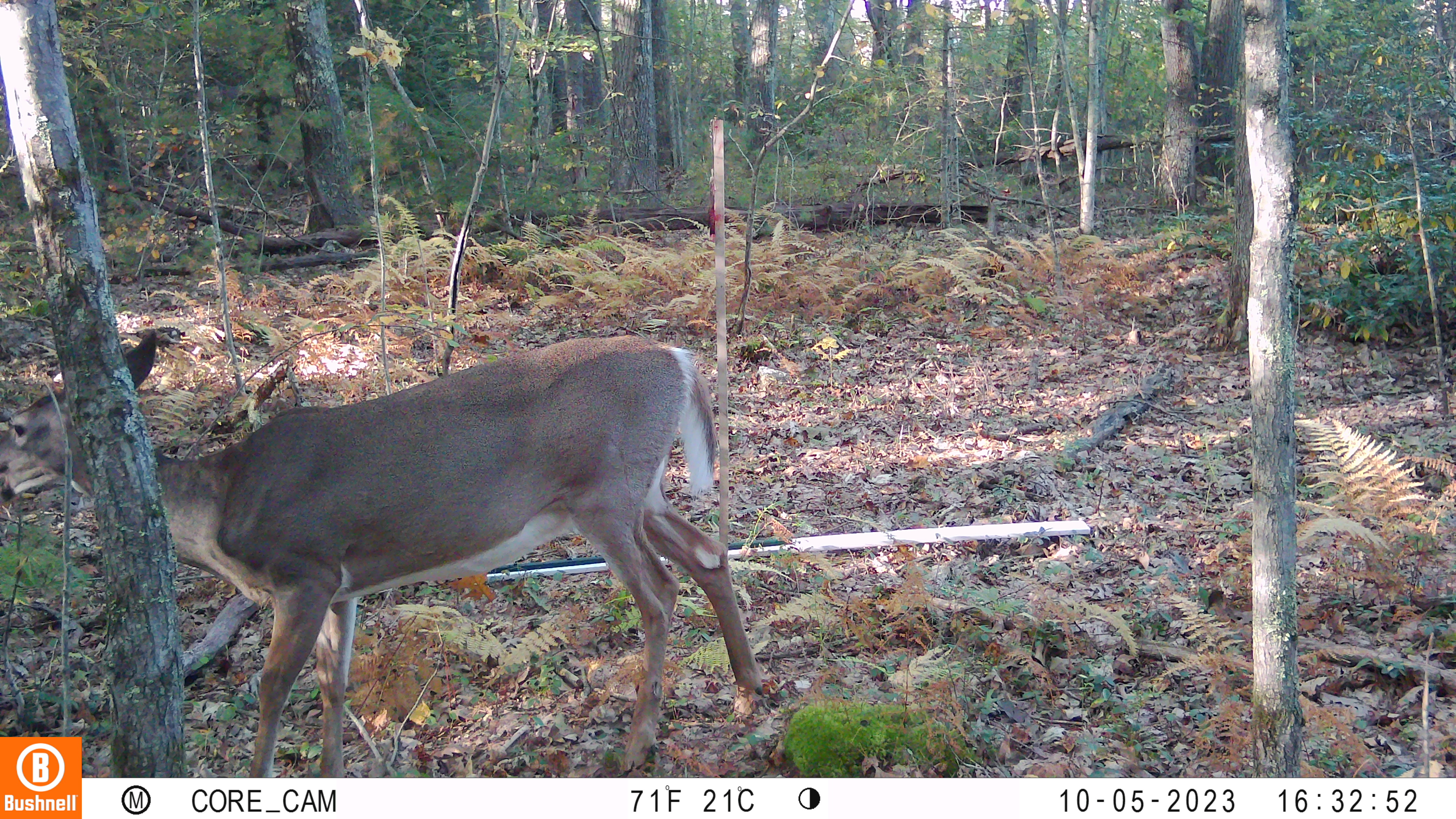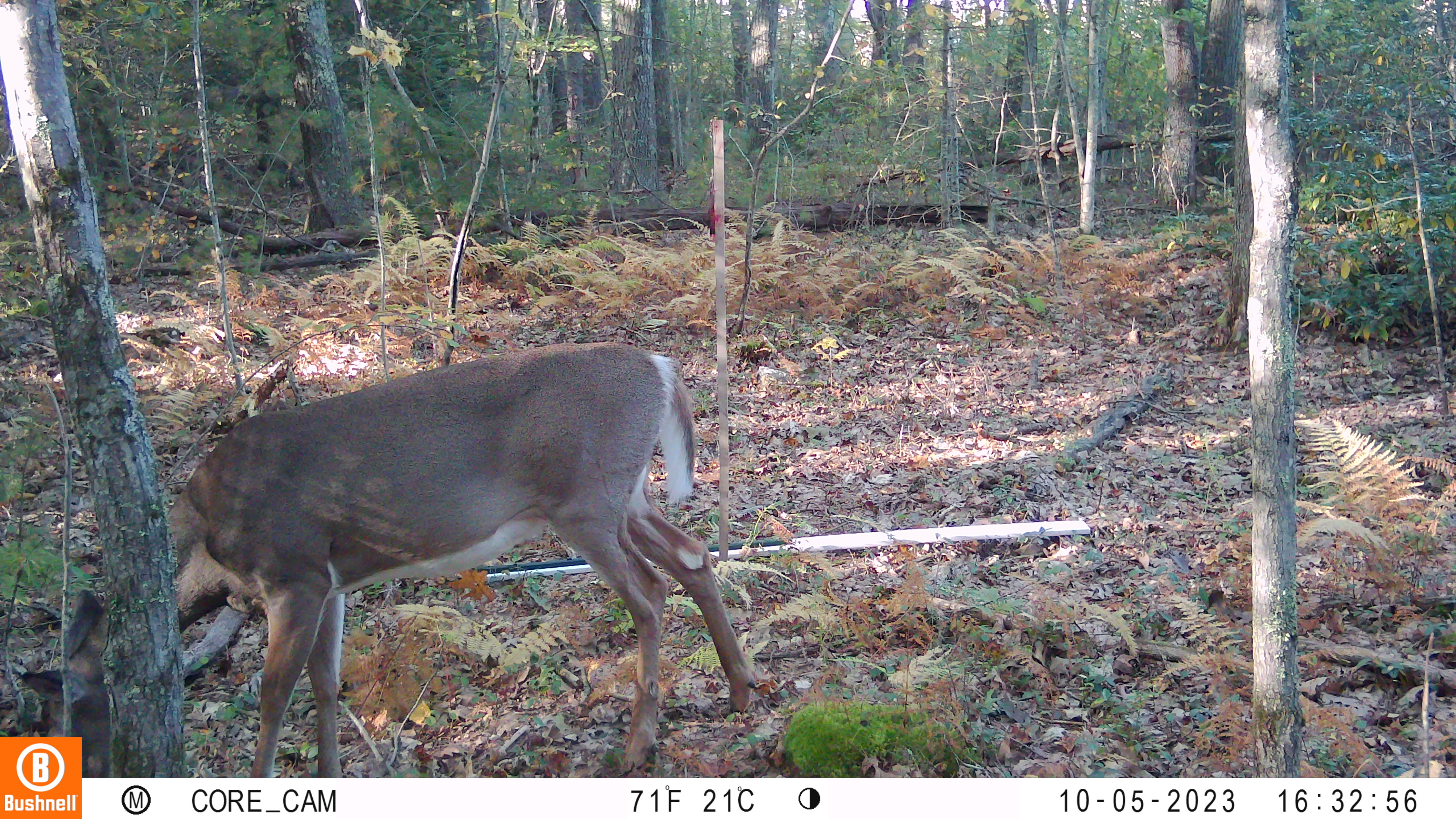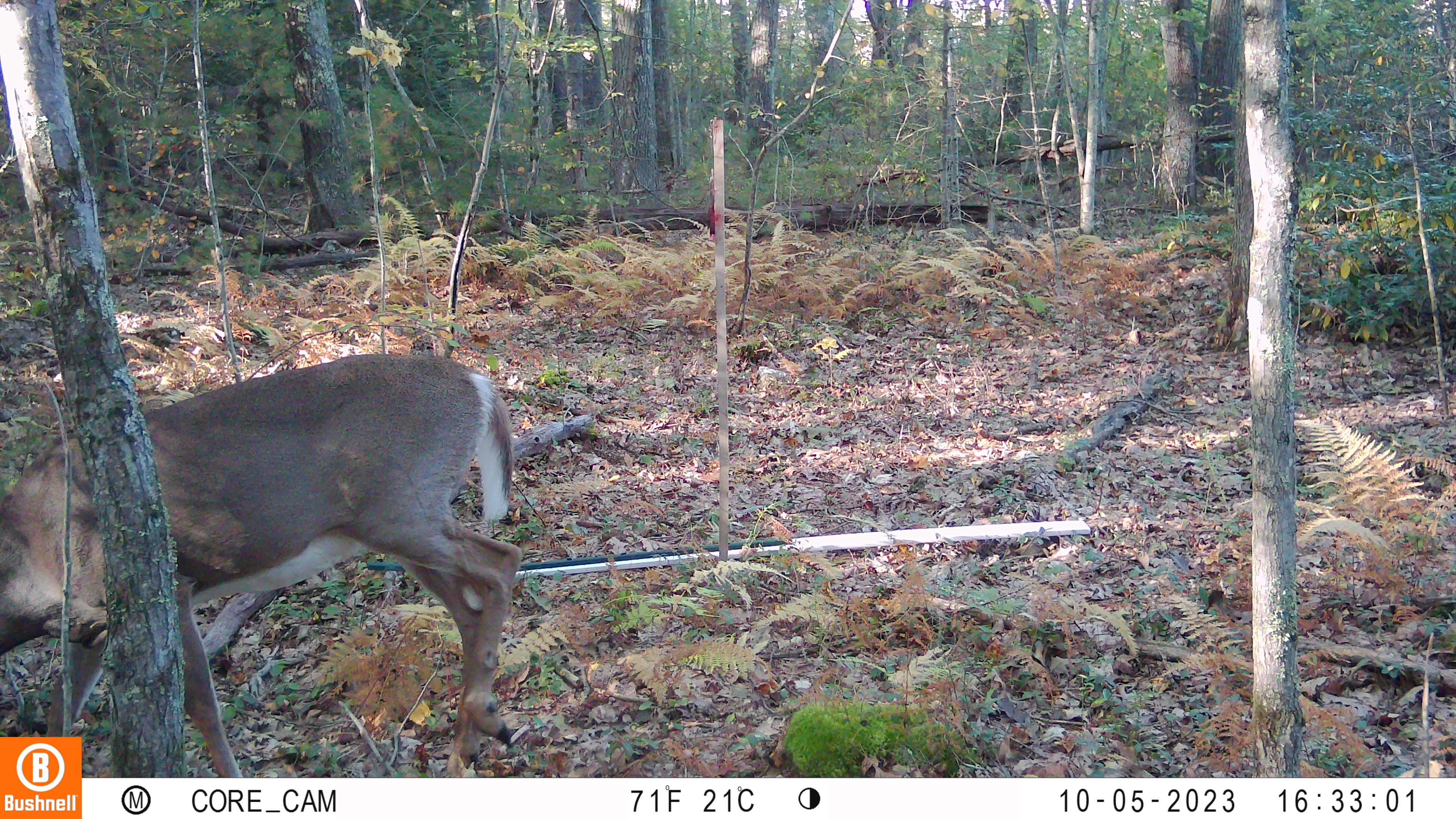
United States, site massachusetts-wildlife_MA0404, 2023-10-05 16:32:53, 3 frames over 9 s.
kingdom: Animalia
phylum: Chordata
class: Mammalia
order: Artiodactyla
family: Cervidae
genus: Odocoileus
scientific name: Odocoileus virginianus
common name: white-tailed deer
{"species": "white-tailed deer (Odocoileus virginianus)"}